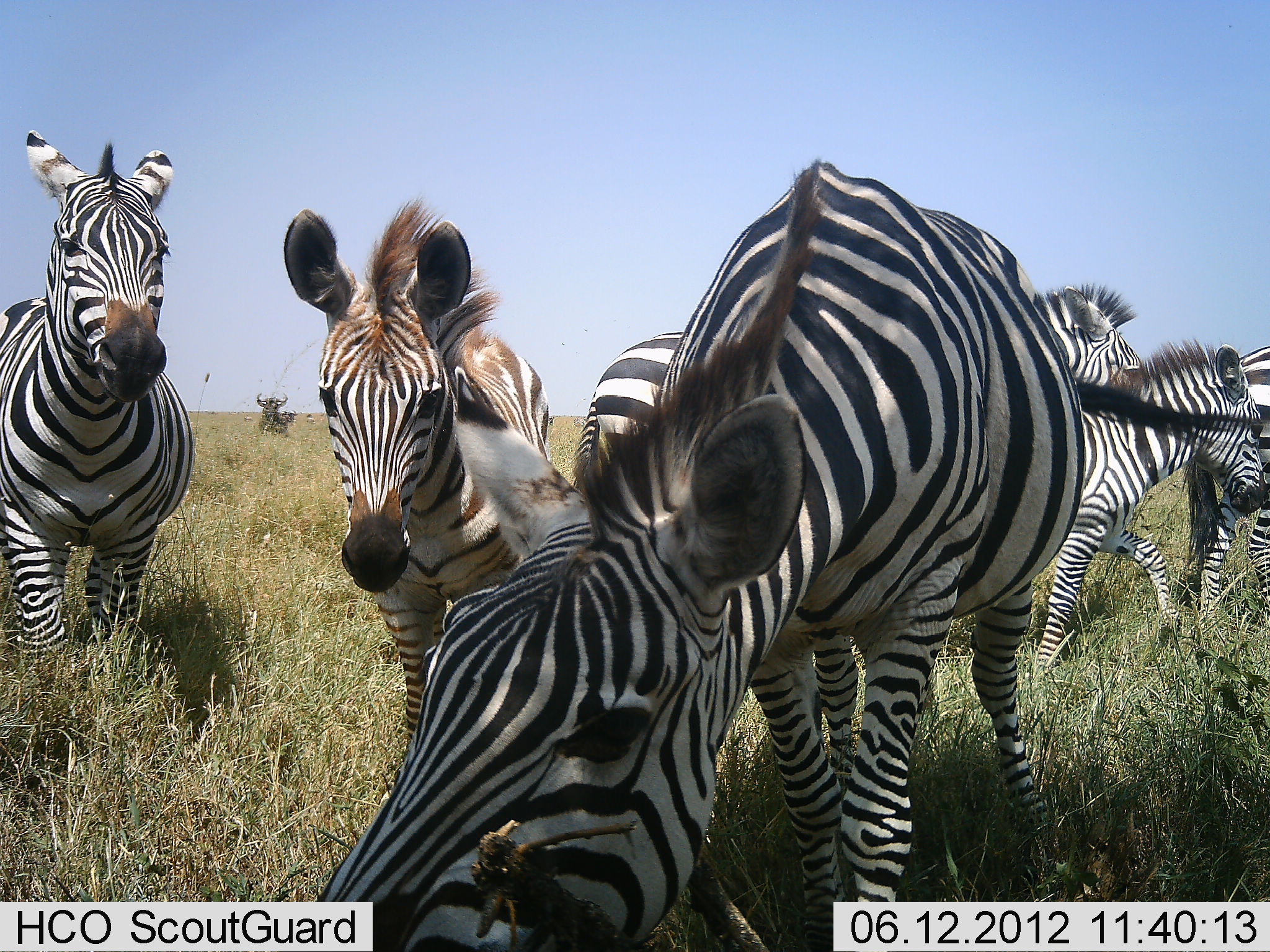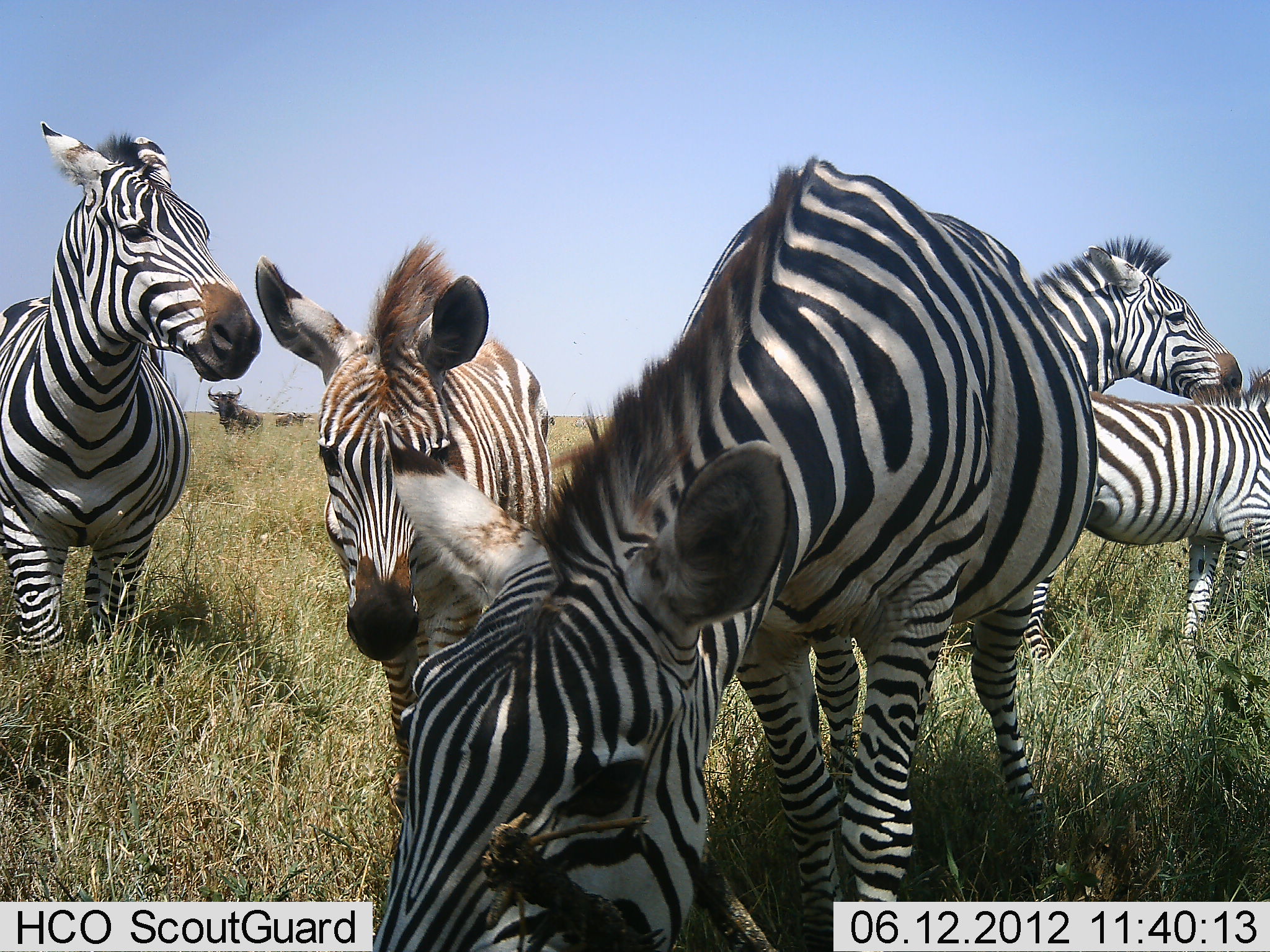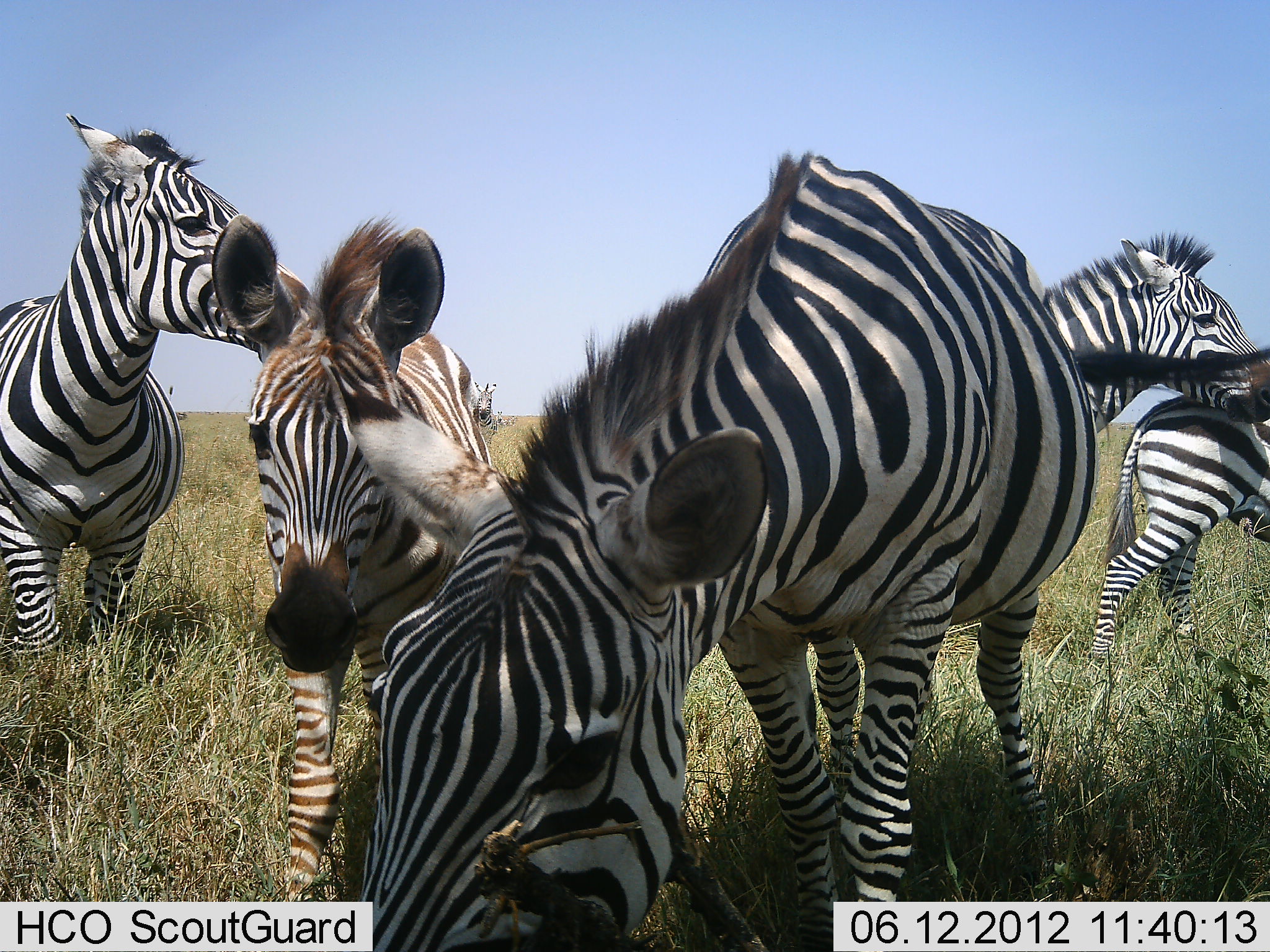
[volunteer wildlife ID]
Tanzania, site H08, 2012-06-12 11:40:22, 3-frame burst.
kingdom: Animalia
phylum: Chordata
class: Mammalia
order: Artiodactyla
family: Bovidae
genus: Connochaetes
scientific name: Connochaetes taurinus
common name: blue wildebeest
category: wildebeest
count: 2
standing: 55%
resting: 0%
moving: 64%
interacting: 0%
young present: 0%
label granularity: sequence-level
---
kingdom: Animalia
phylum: Chordata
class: Mammalia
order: Perissodactyla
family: Equidae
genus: Equus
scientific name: Equus quagga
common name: plains zebra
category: zebra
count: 6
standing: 80%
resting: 7%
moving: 53%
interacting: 13%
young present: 47%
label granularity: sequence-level